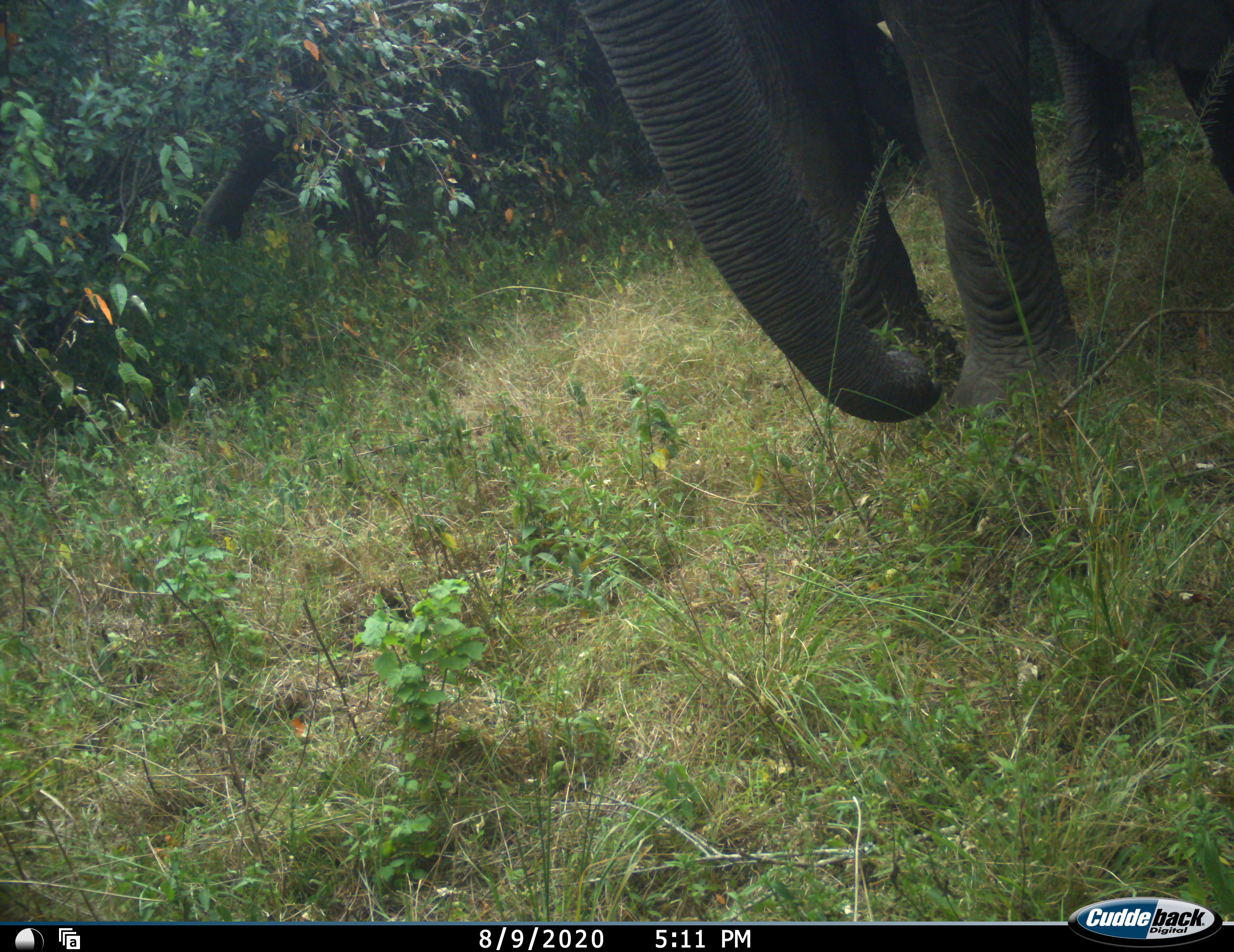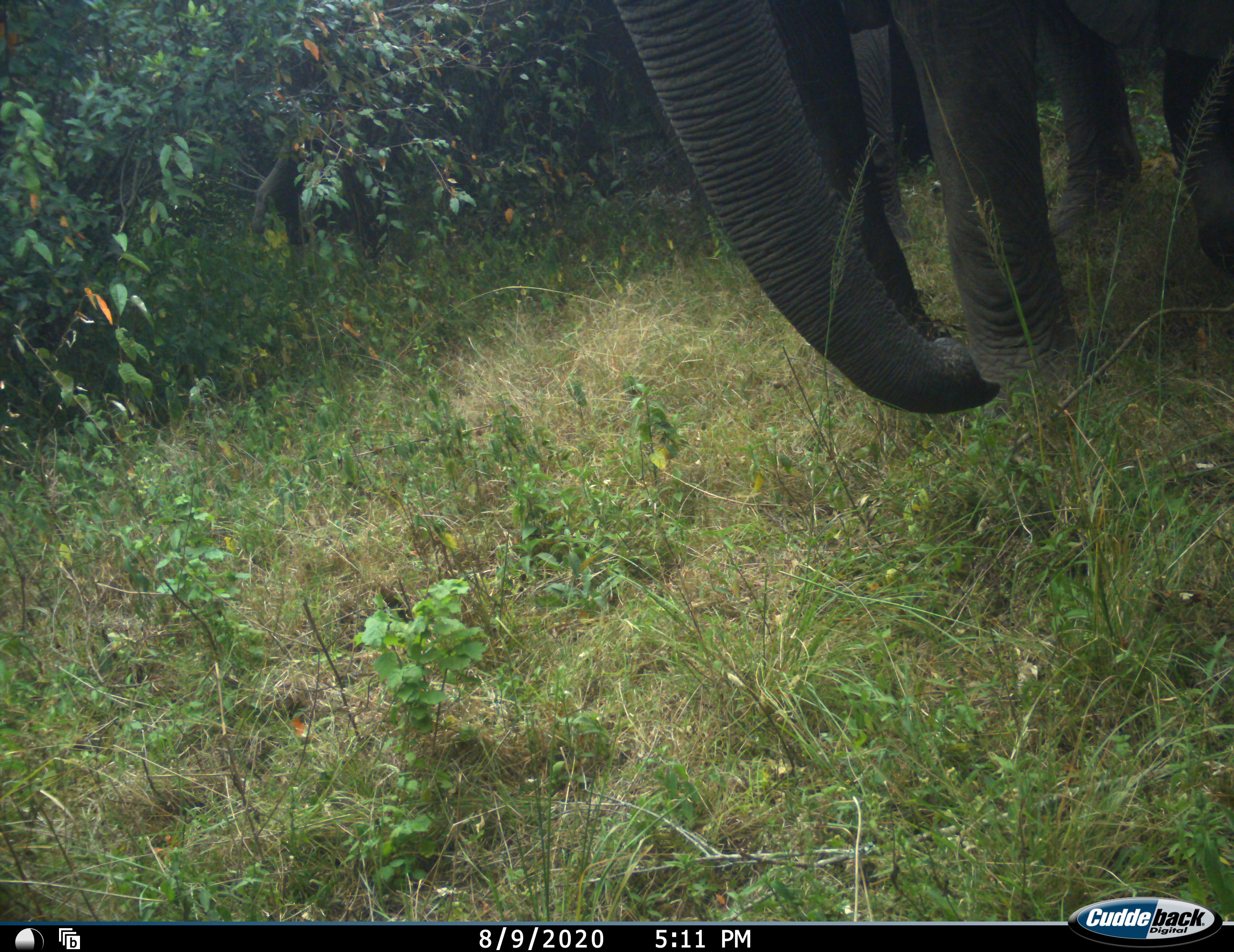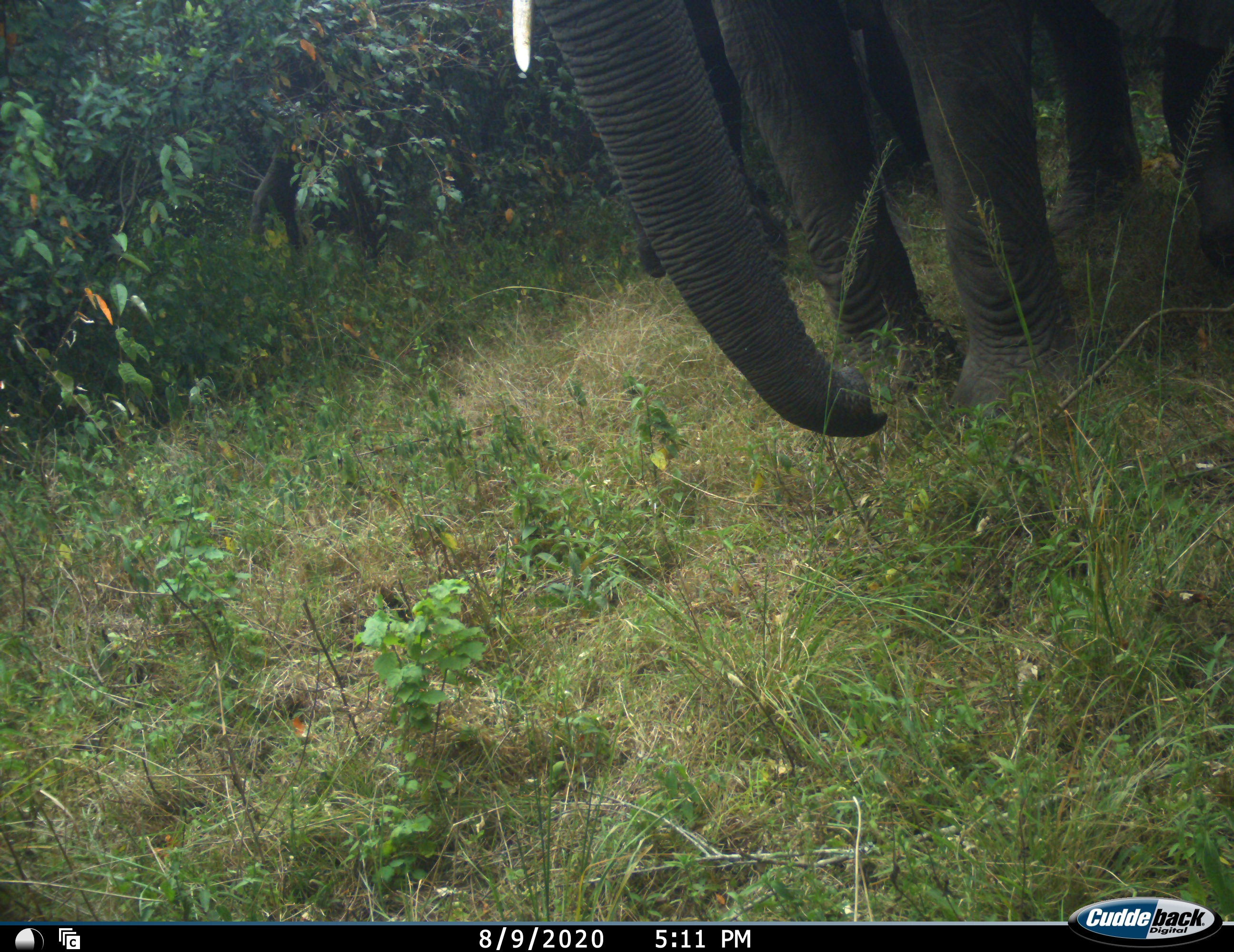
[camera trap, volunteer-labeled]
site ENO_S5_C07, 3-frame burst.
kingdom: Animalia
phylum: Chordata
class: Mammalia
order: Proboscidea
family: Elephantidae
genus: Loxodonta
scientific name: Loxodonta africana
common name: african bush elephant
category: elephant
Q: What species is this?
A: Elephant (african bush elephant) (Loxodonta africana).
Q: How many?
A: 2.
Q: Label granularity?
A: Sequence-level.